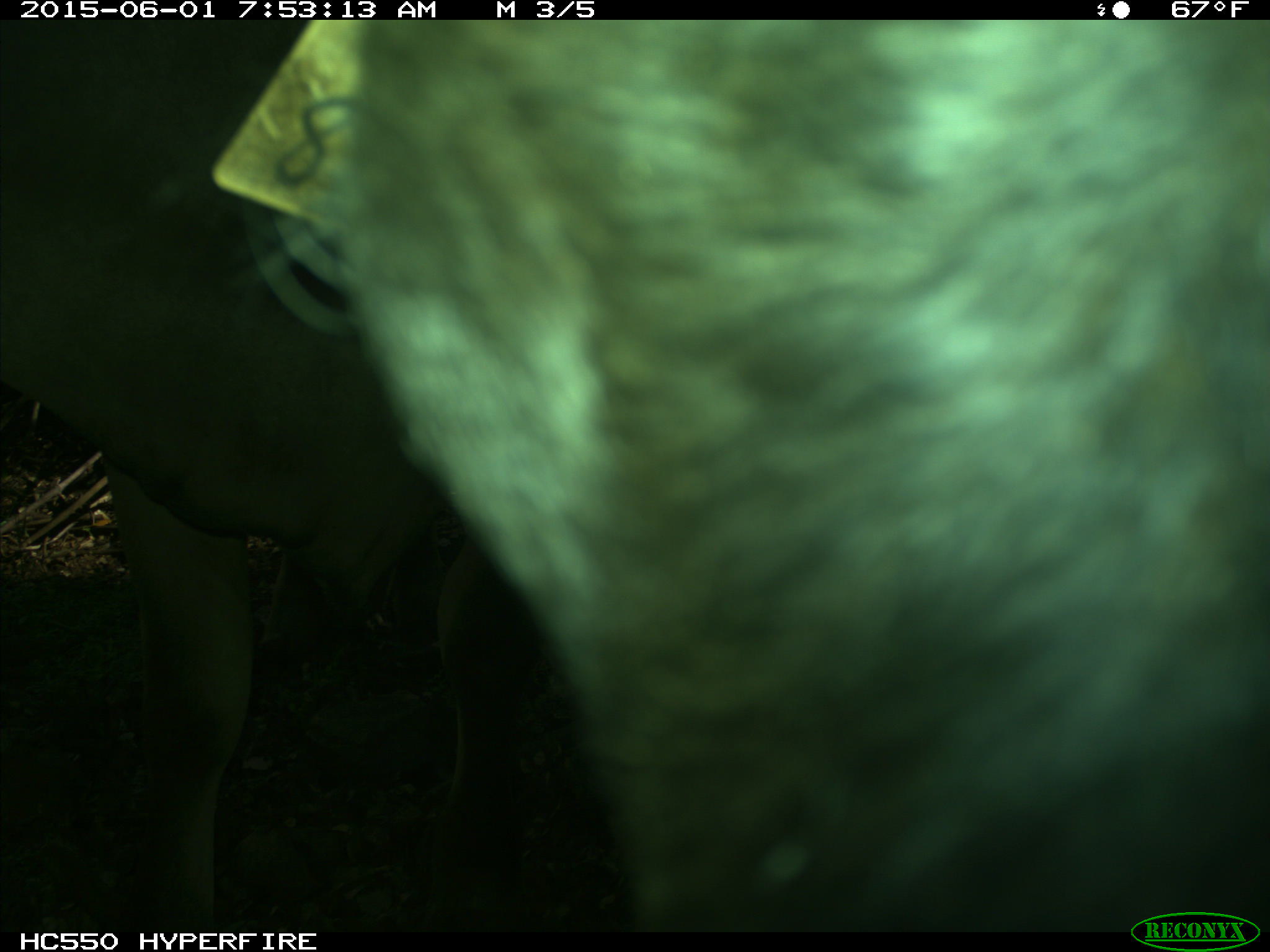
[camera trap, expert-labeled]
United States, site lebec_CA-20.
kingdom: Animalia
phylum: Chordata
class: Mammalia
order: Artiodactyla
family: Bovidae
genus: Bos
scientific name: Bos taurus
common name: domestic cow